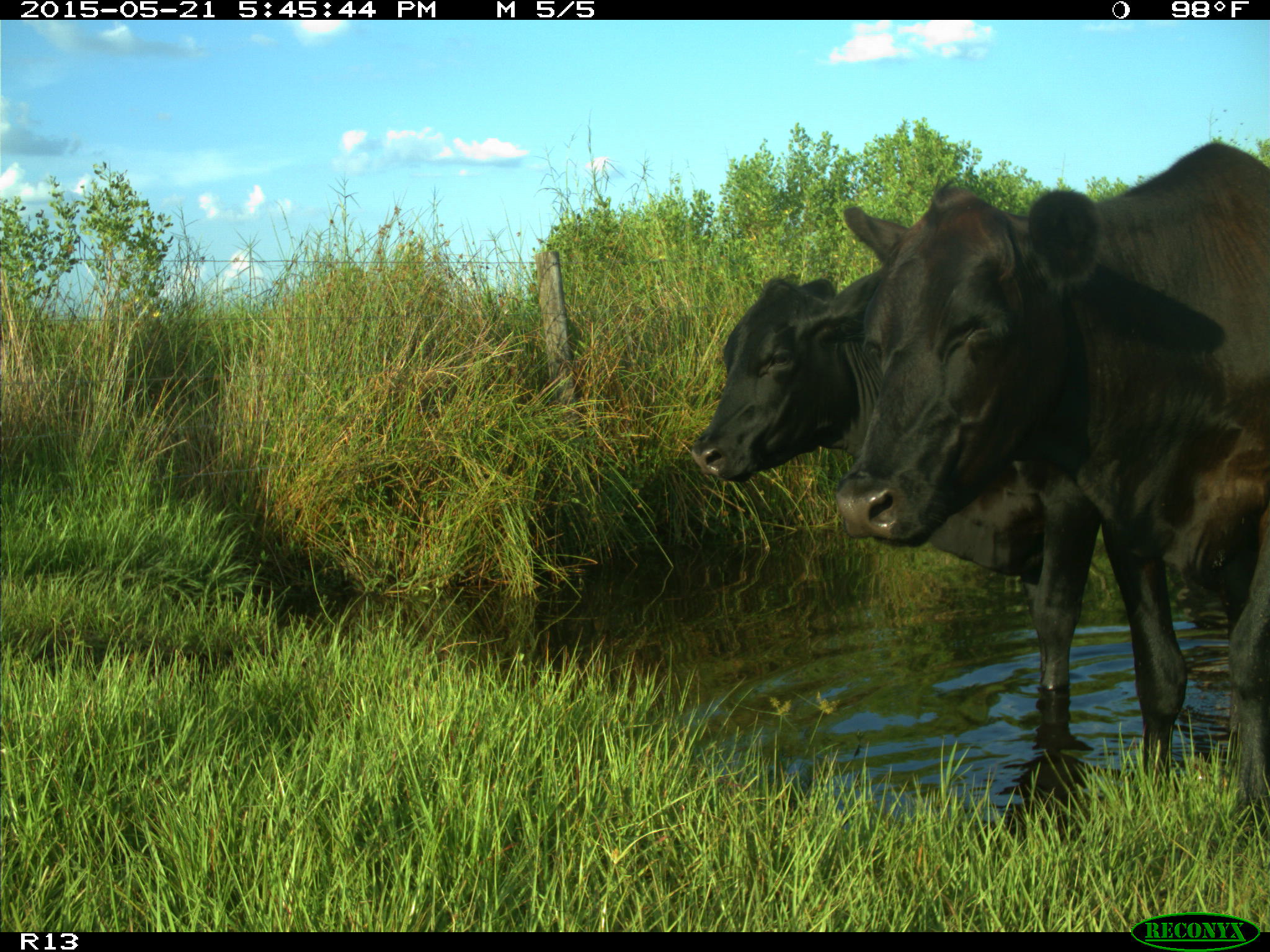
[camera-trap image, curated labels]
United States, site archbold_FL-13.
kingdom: Animalia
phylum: Chordata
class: Mammalia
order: Artiodactyla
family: Bovidae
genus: Bos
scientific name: Bos taurus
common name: domestic cow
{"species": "Bos taurus (domestic cow)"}